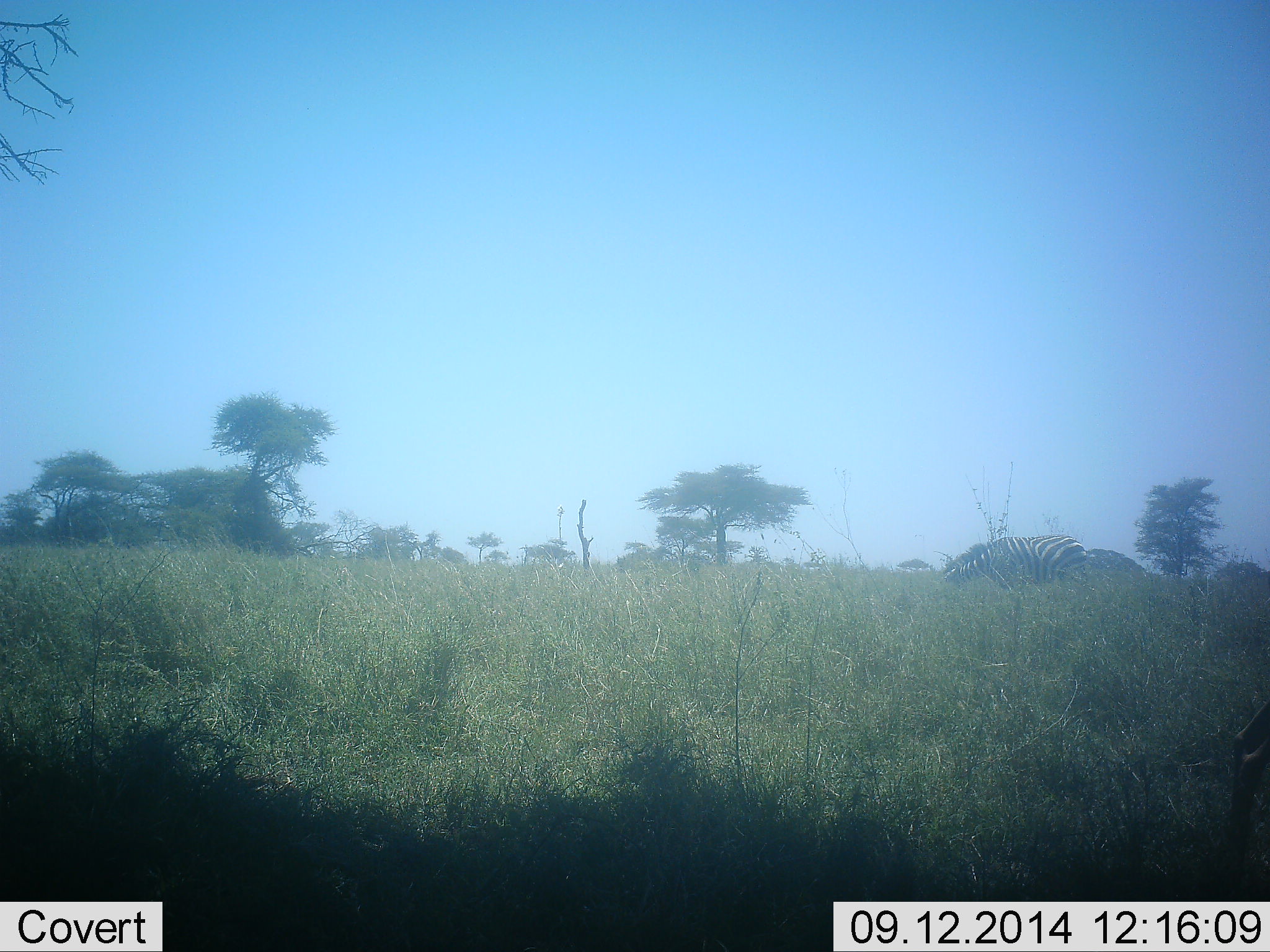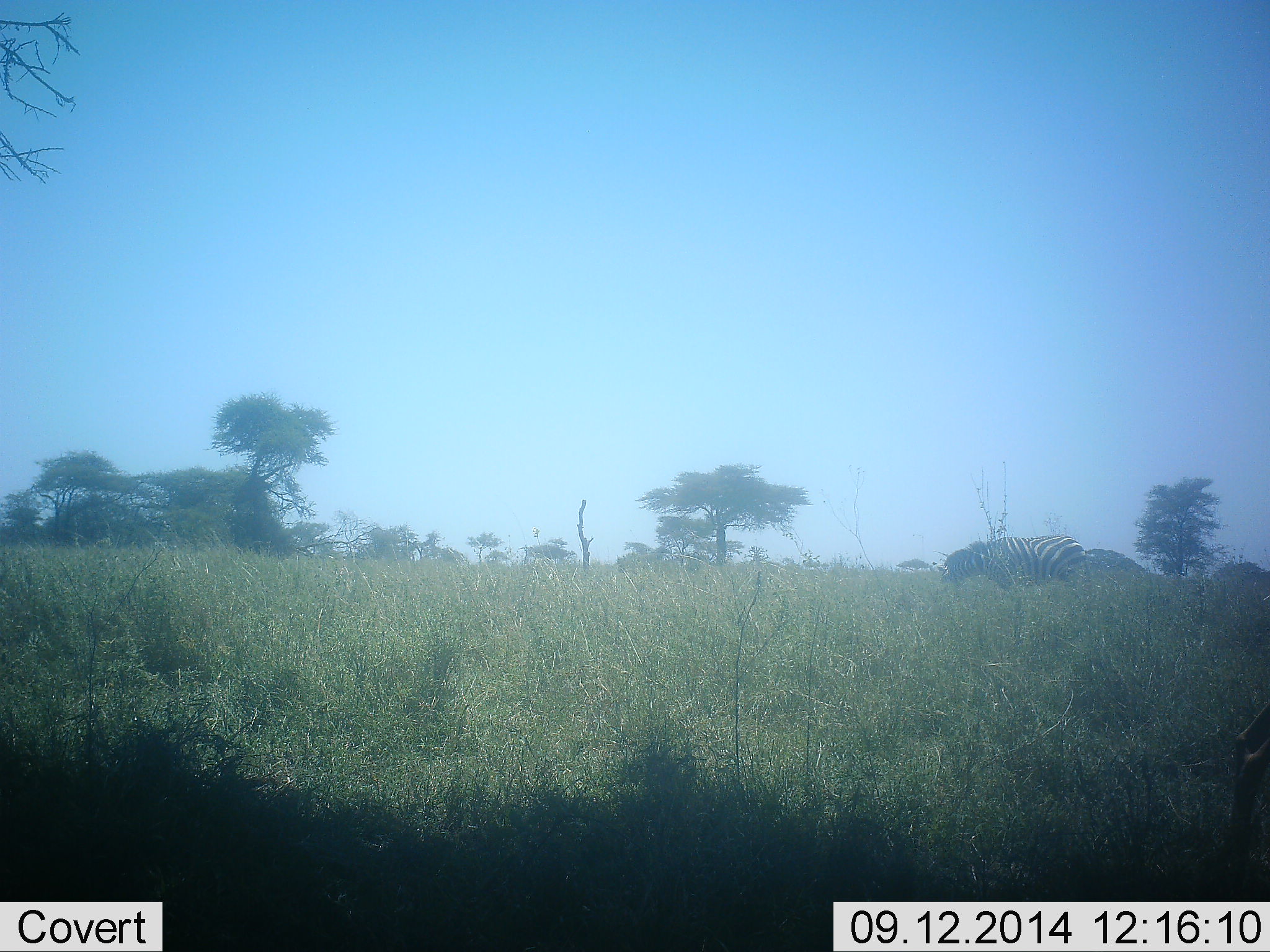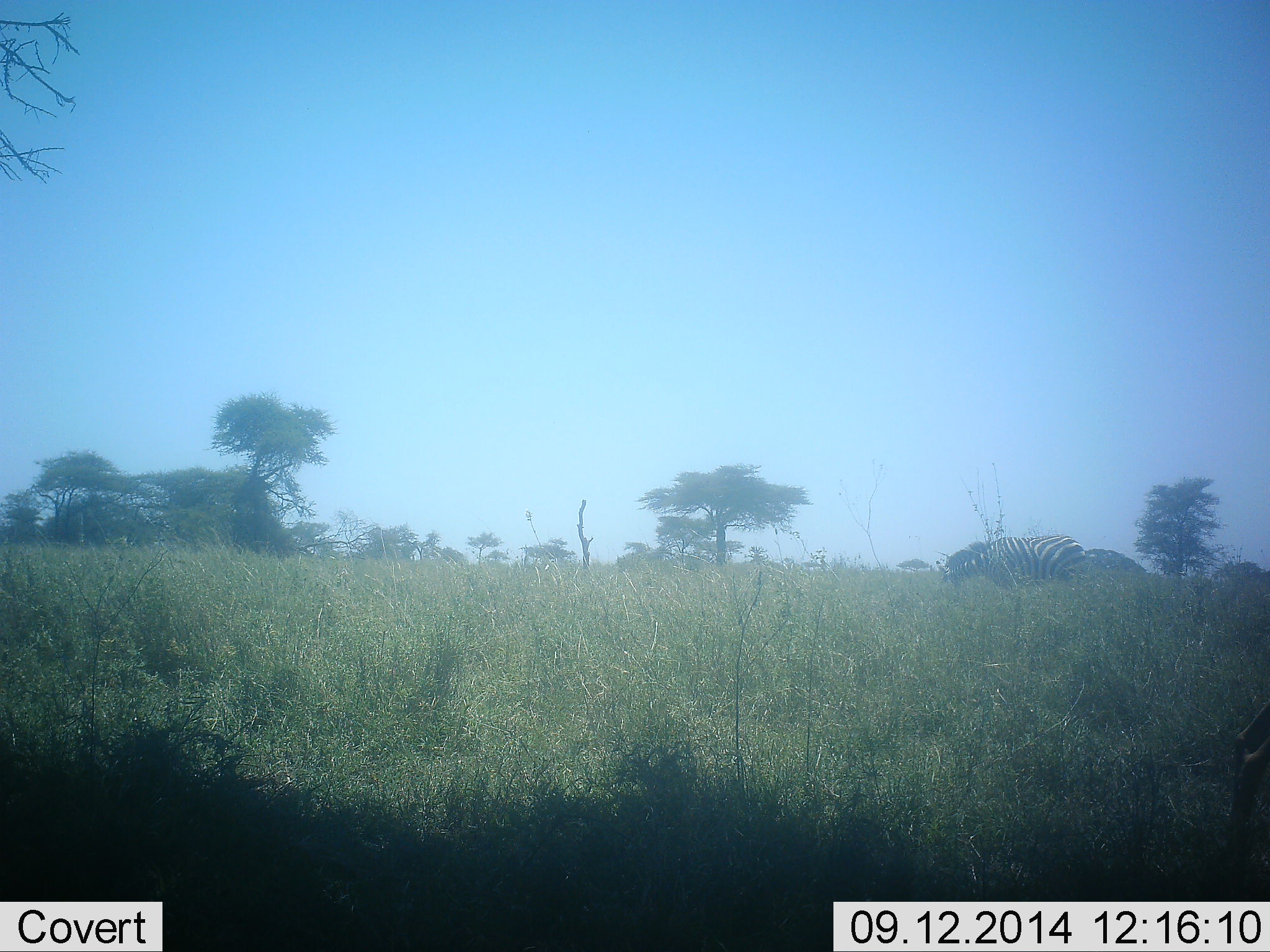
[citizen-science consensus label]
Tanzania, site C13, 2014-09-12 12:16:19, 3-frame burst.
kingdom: Animalia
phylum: Chordata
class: Mammalia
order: Perissodactyla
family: Equidae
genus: Equus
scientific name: Equus quagga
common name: plains zebra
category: zebra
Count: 1.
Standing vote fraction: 30%.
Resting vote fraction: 0%.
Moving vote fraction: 0%.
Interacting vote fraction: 0%.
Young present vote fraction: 0%.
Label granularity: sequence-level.